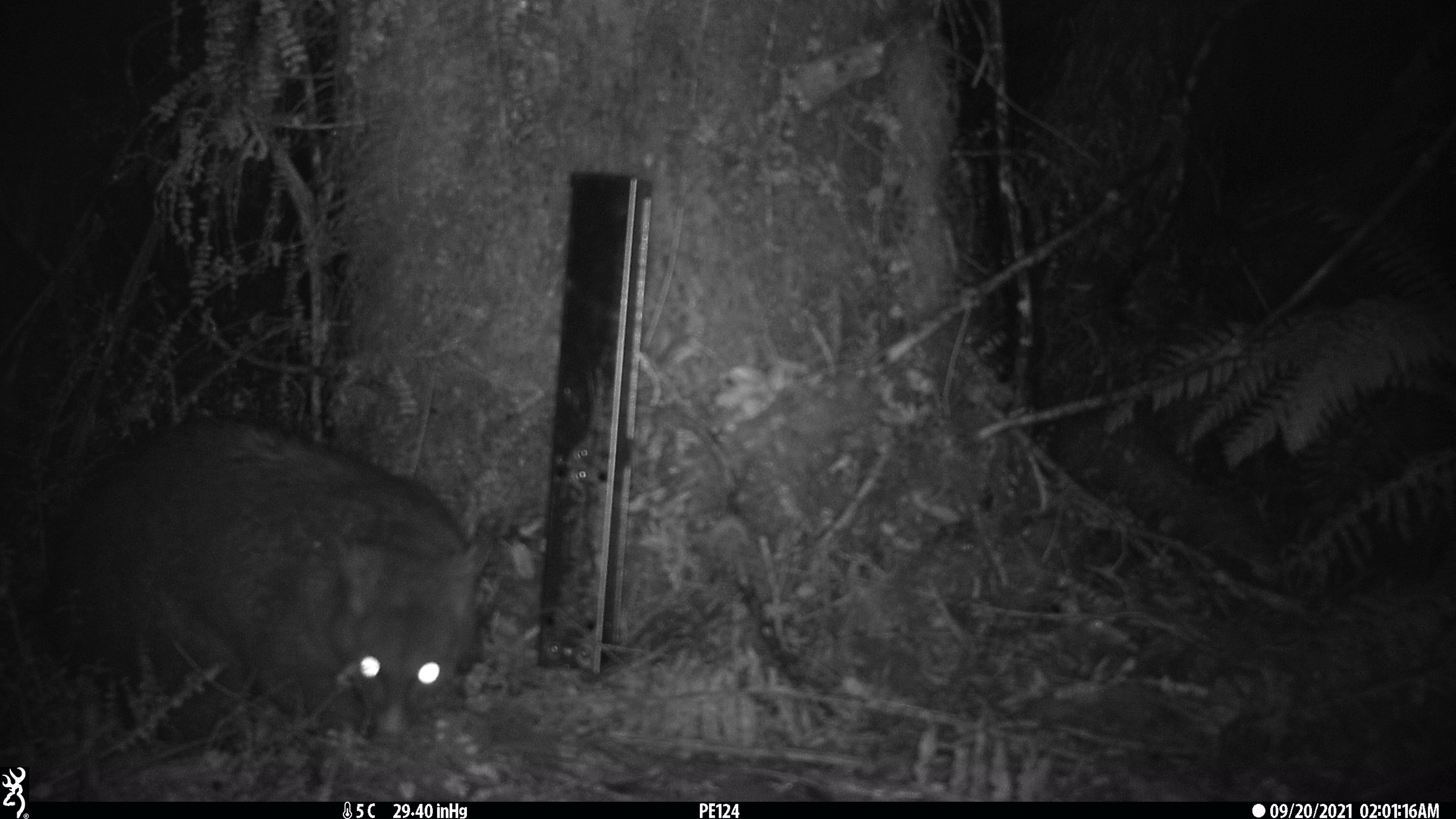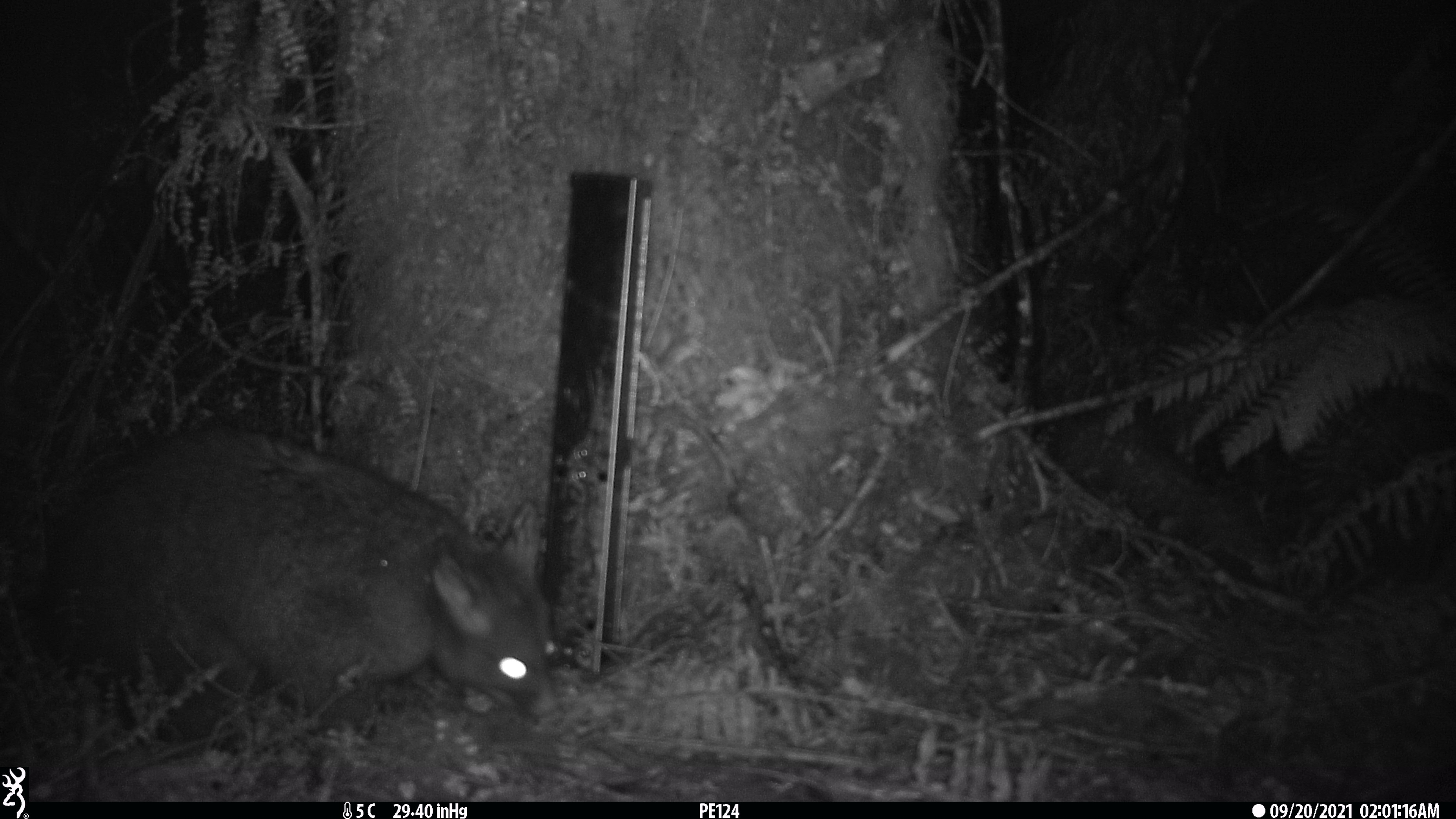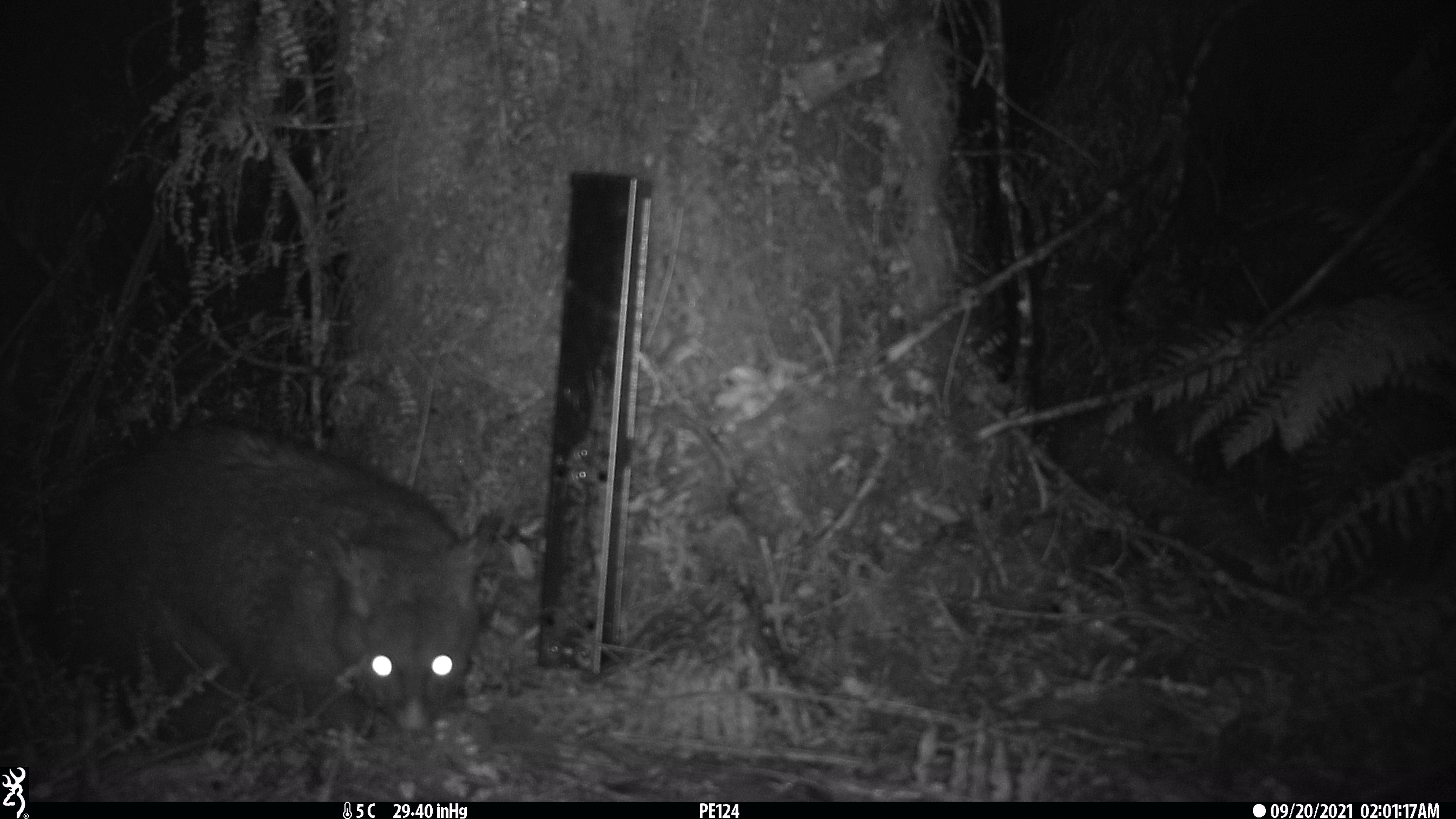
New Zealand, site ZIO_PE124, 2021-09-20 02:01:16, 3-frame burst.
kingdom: Animalia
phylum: Chordata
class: Mammalia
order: Diprotodontia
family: Phalangeridae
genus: Trichosurus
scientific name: Trichosurus vulpecula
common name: common brushtail possum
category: possum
Possum (common brushtail possum) (Trichosurus vulpecula).